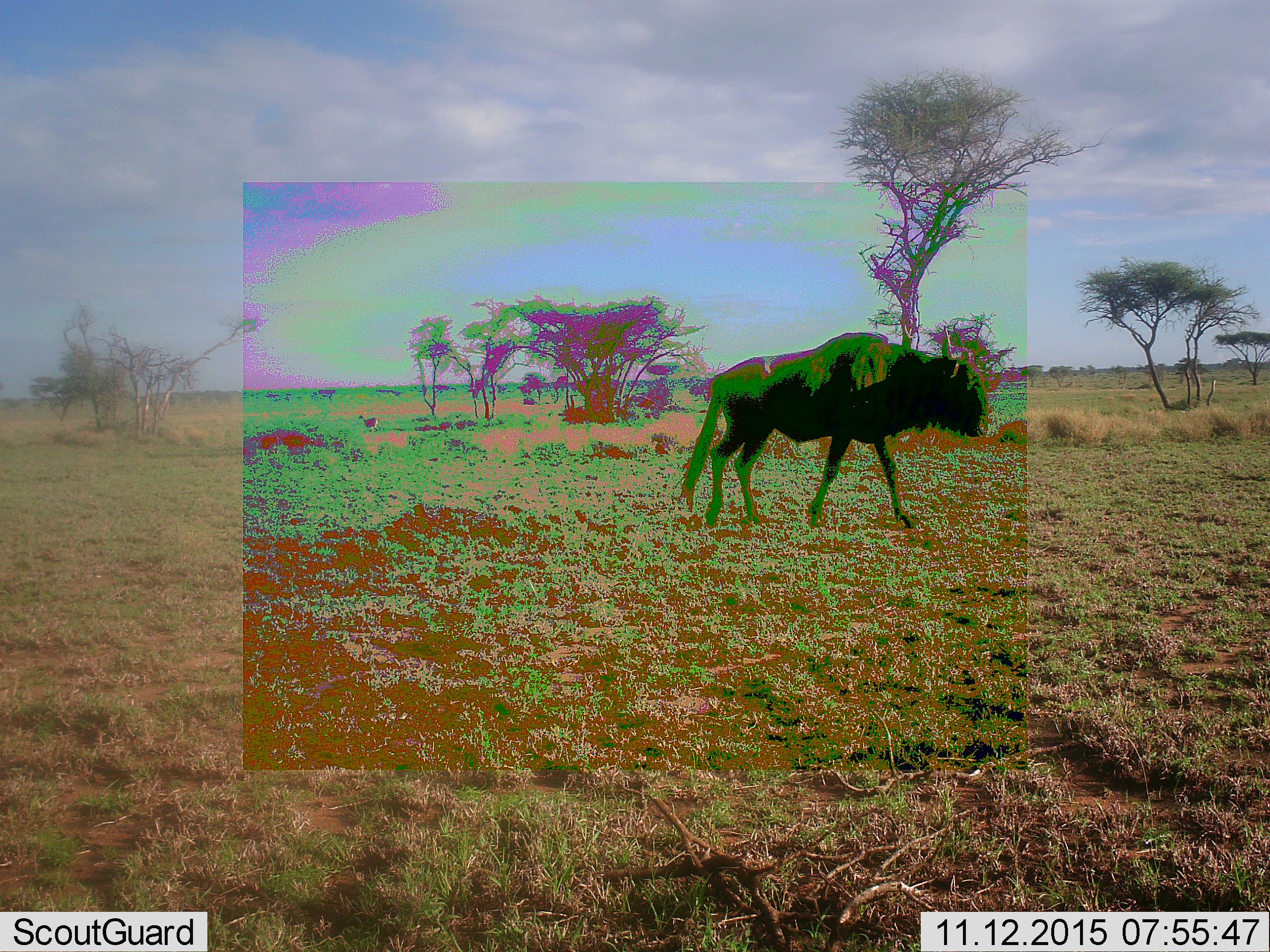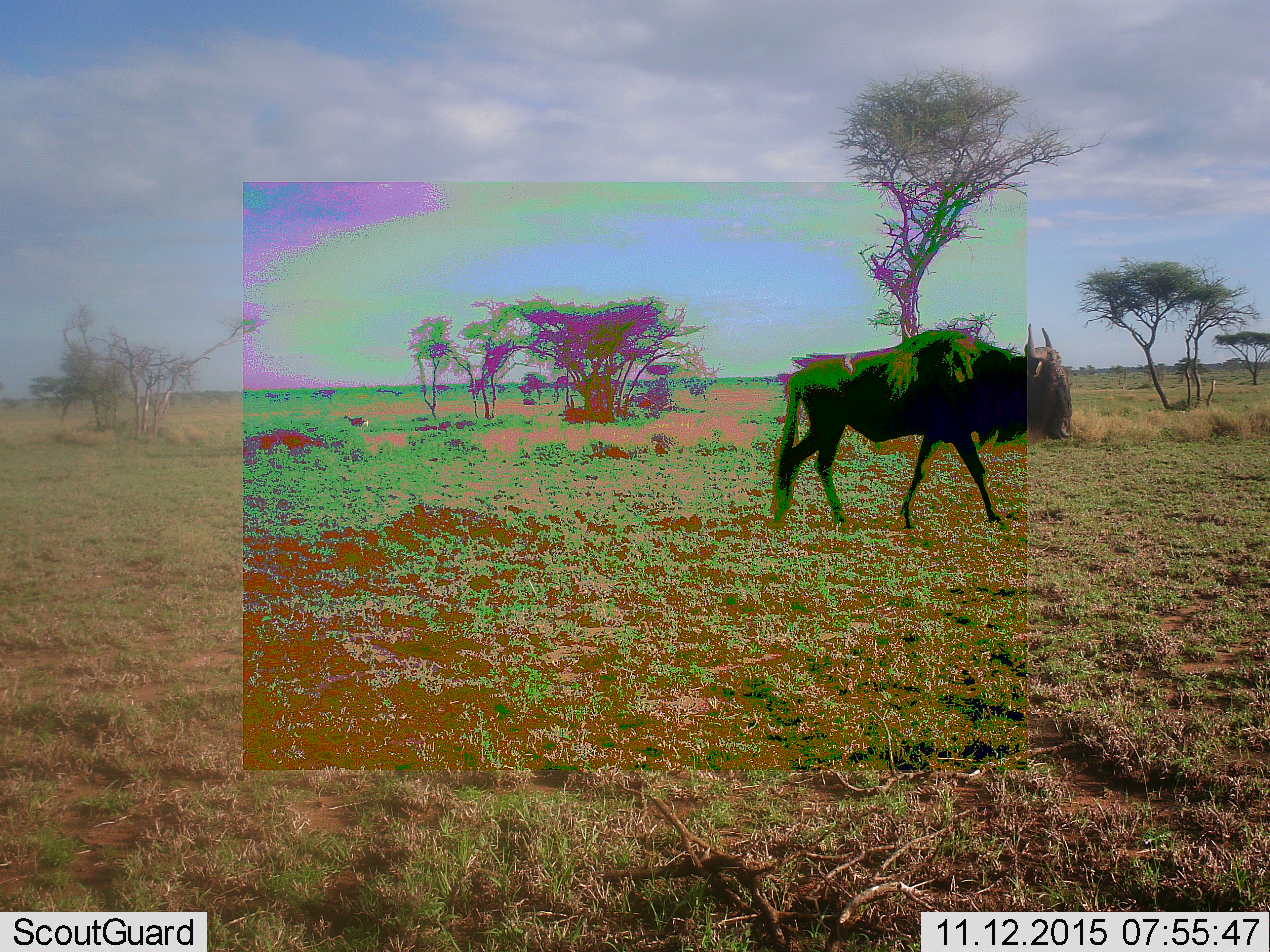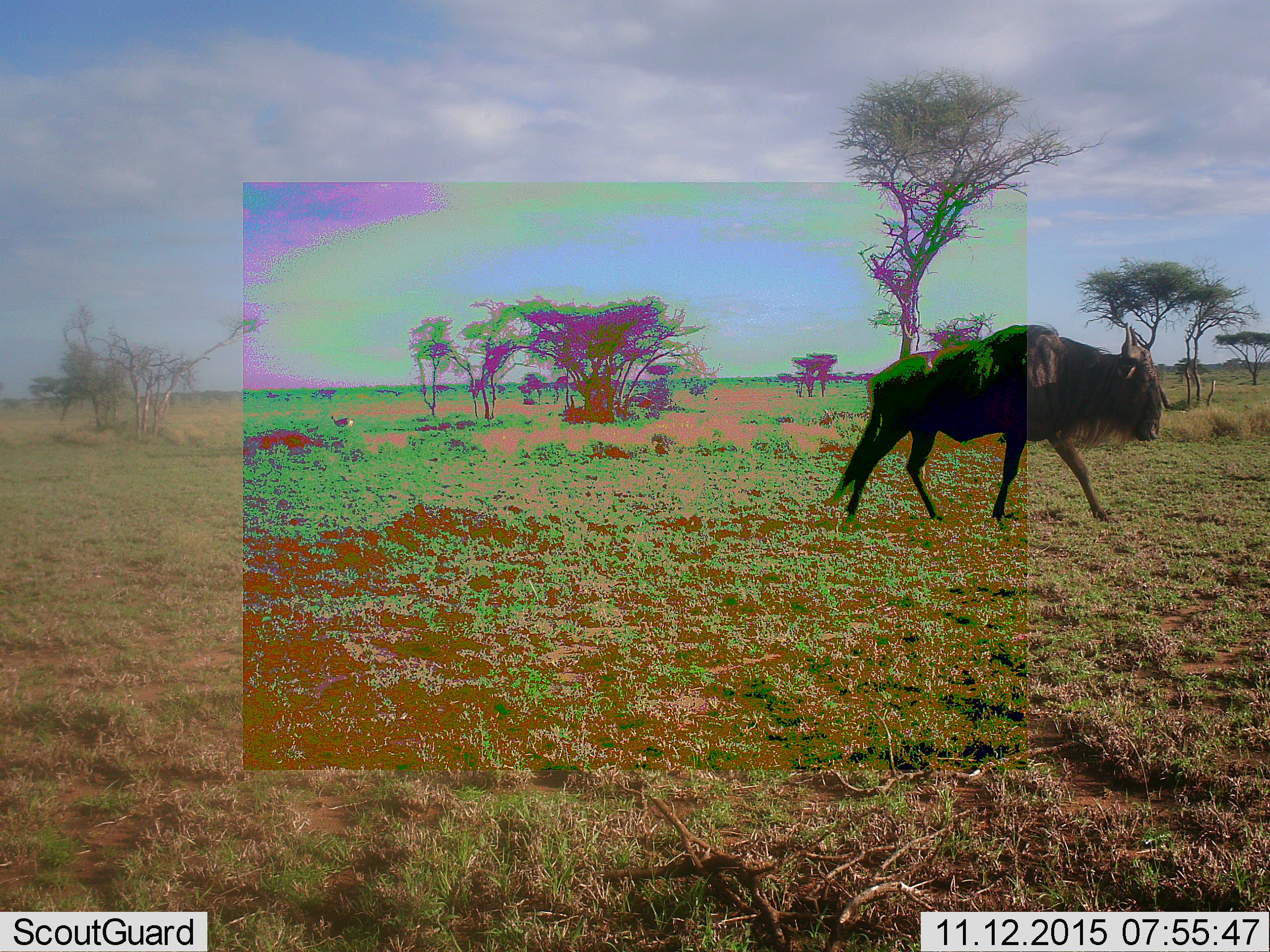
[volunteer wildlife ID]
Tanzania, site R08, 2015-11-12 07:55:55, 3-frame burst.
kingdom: Animalia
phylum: Chordata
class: Mammalia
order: Artiodactyla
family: Bovidae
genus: Connochaetes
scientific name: Connochaetes taurinus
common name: blue wildebeest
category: wildebeest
Wildebeest (blue wildebeest) (Connochaetes taurinus), count 1. Behavior (volunteer vote fractions): standing 0%, resting 0%, moving 100%, interacting 0%. Young present (vote fraction): 0%. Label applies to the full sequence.